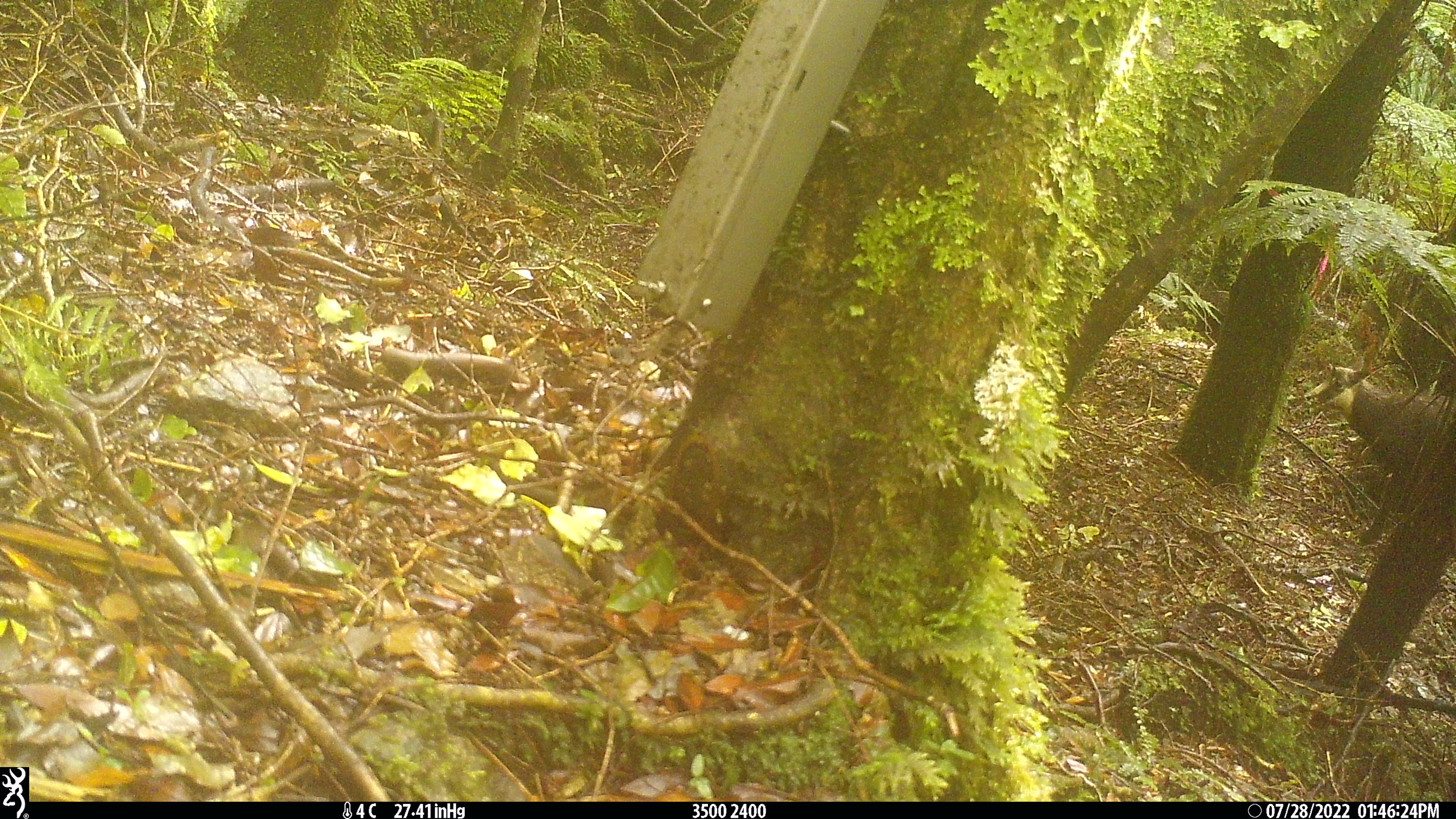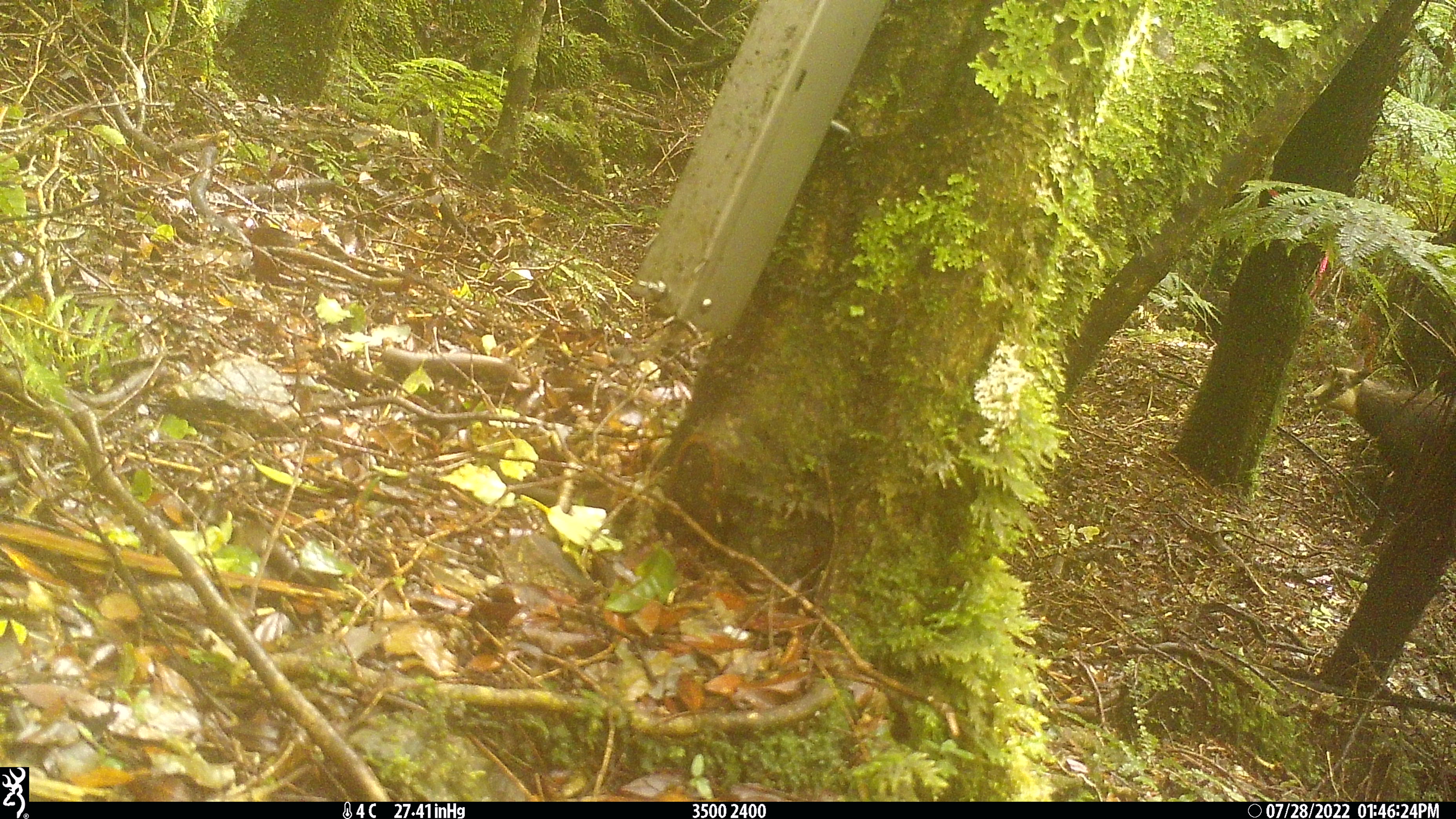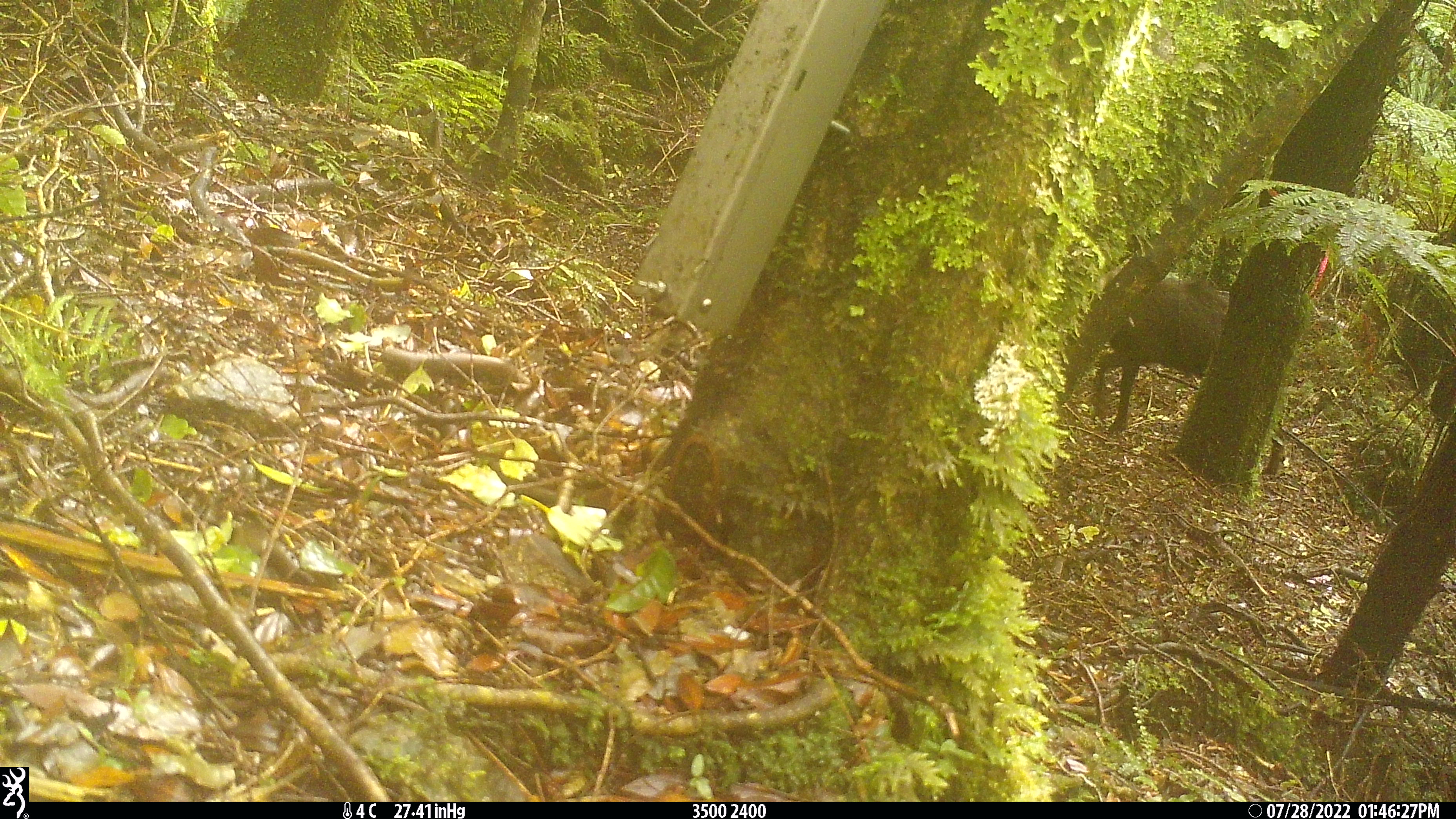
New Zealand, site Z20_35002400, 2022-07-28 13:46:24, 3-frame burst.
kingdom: Animalia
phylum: Chordata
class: Mammalia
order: Artiodactyla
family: Bovidae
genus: Rupicapra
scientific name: Rupicapra rupicapra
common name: alpine chamois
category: chamois